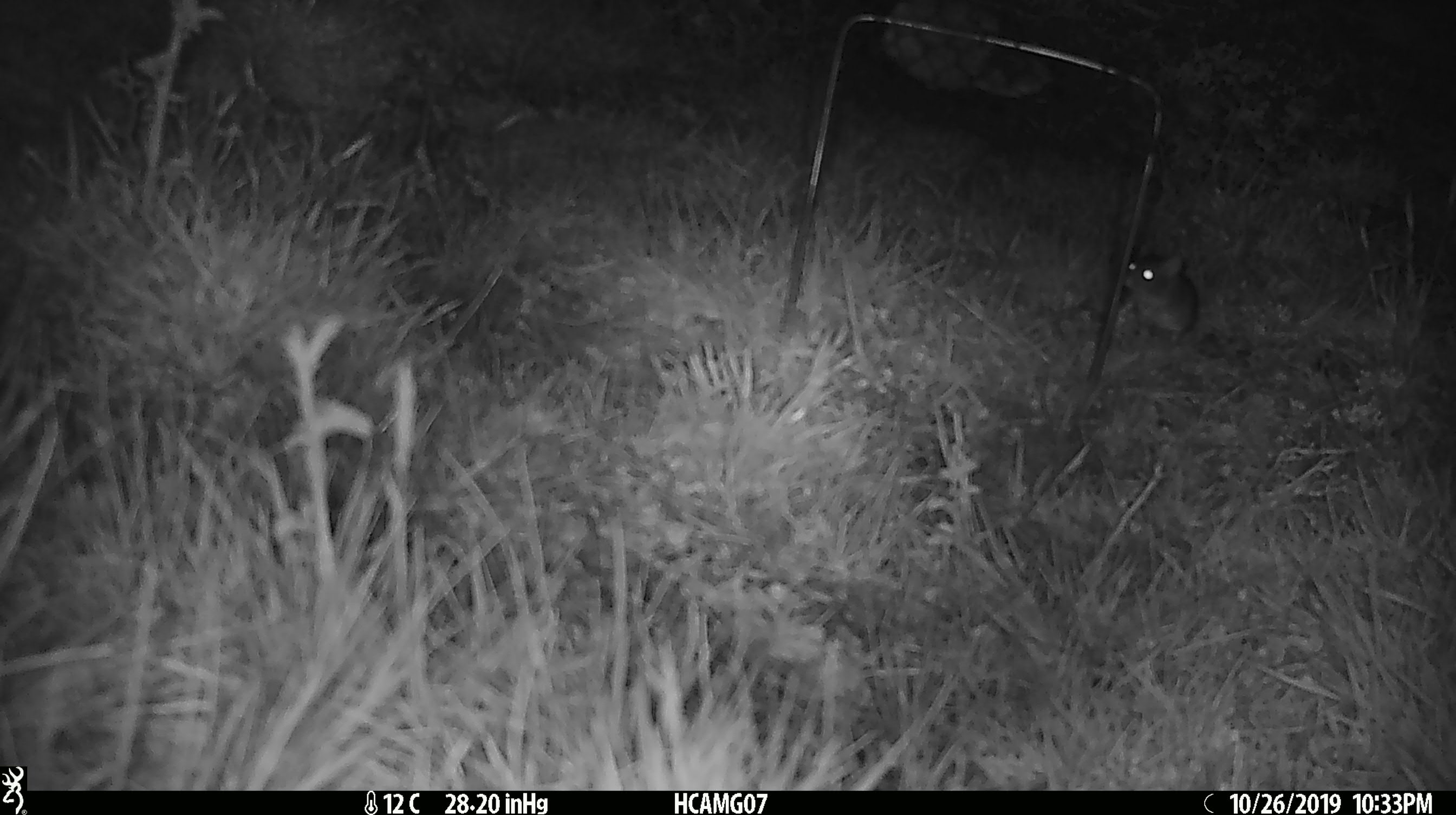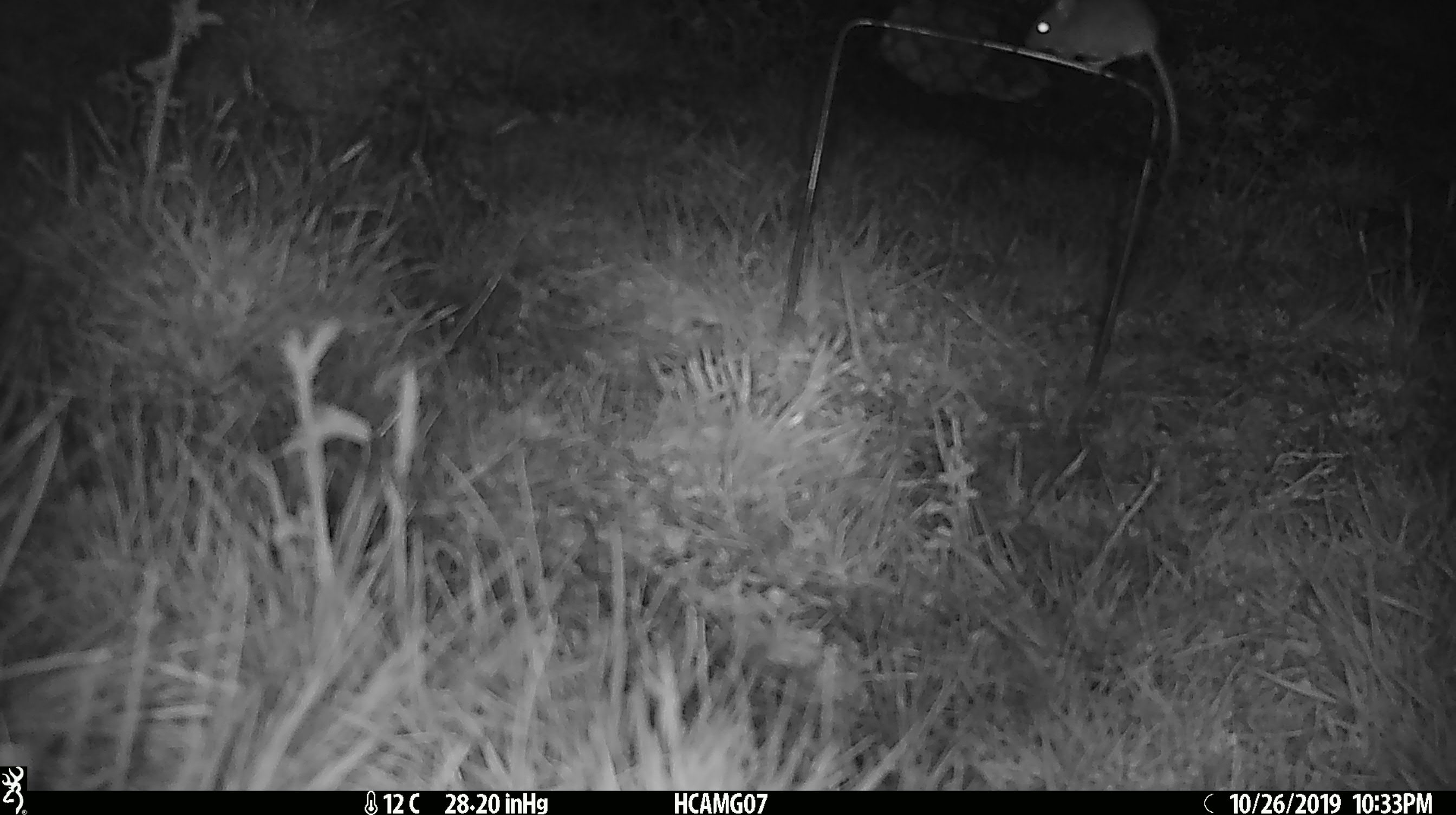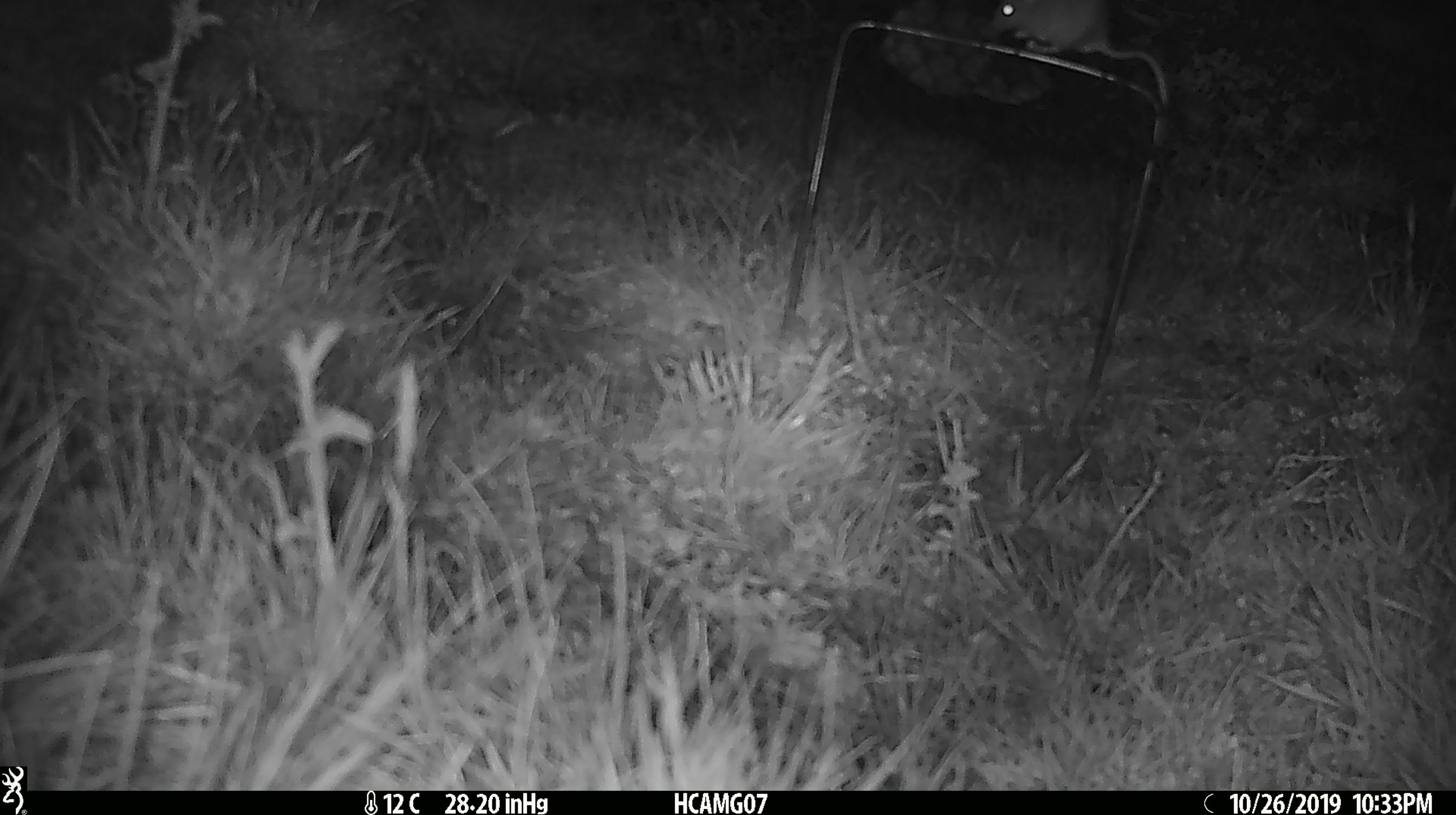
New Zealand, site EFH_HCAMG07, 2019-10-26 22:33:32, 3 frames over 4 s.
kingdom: Animalia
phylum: Chordata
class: Mammalia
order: Rodentia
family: Muridae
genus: Mus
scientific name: Mus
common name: mouse